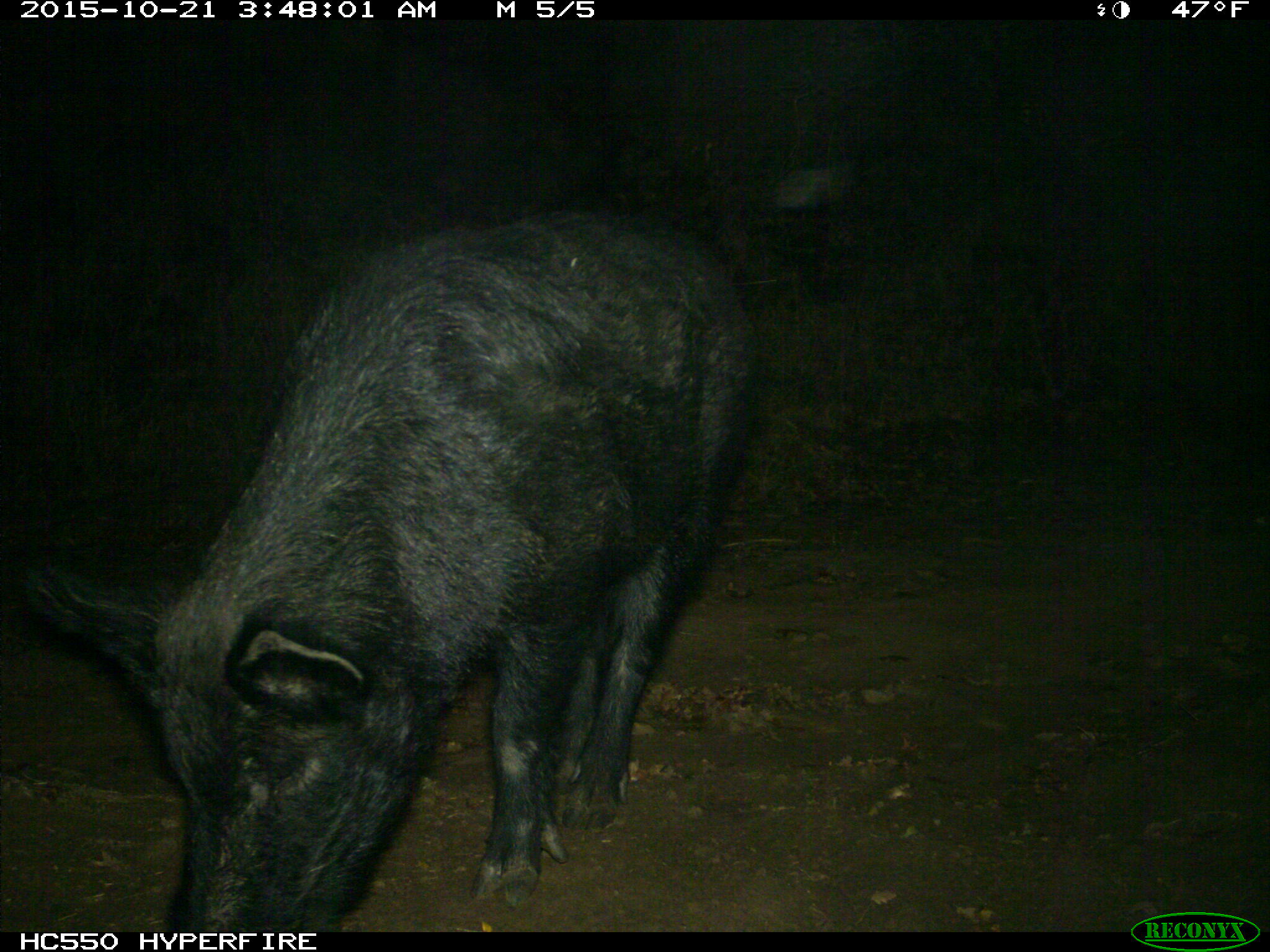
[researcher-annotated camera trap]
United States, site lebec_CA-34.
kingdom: Animalia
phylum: Chordata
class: Mammalia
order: Artiodactyla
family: Suidae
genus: Sus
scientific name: Sus scrofa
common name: wild boar